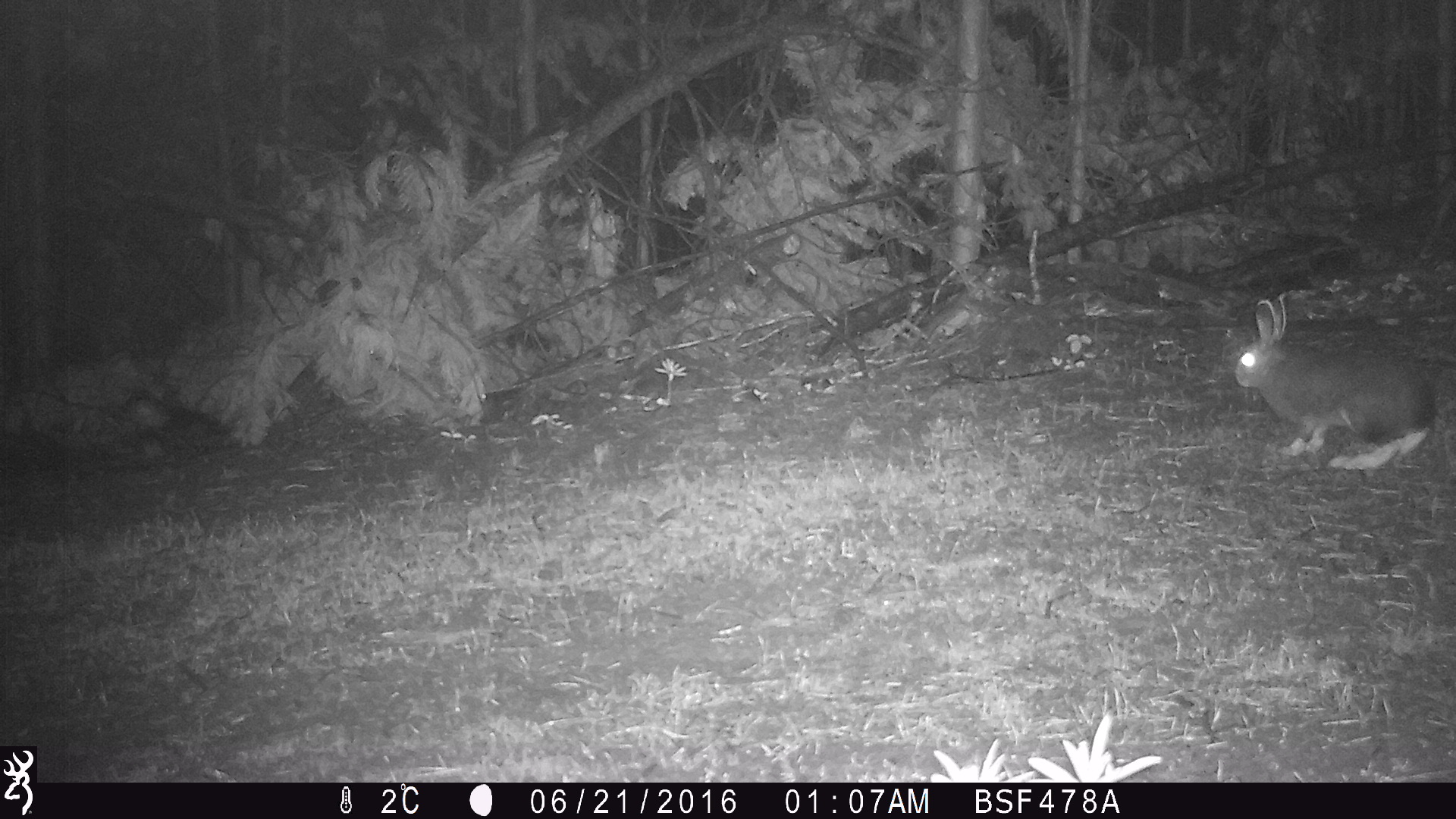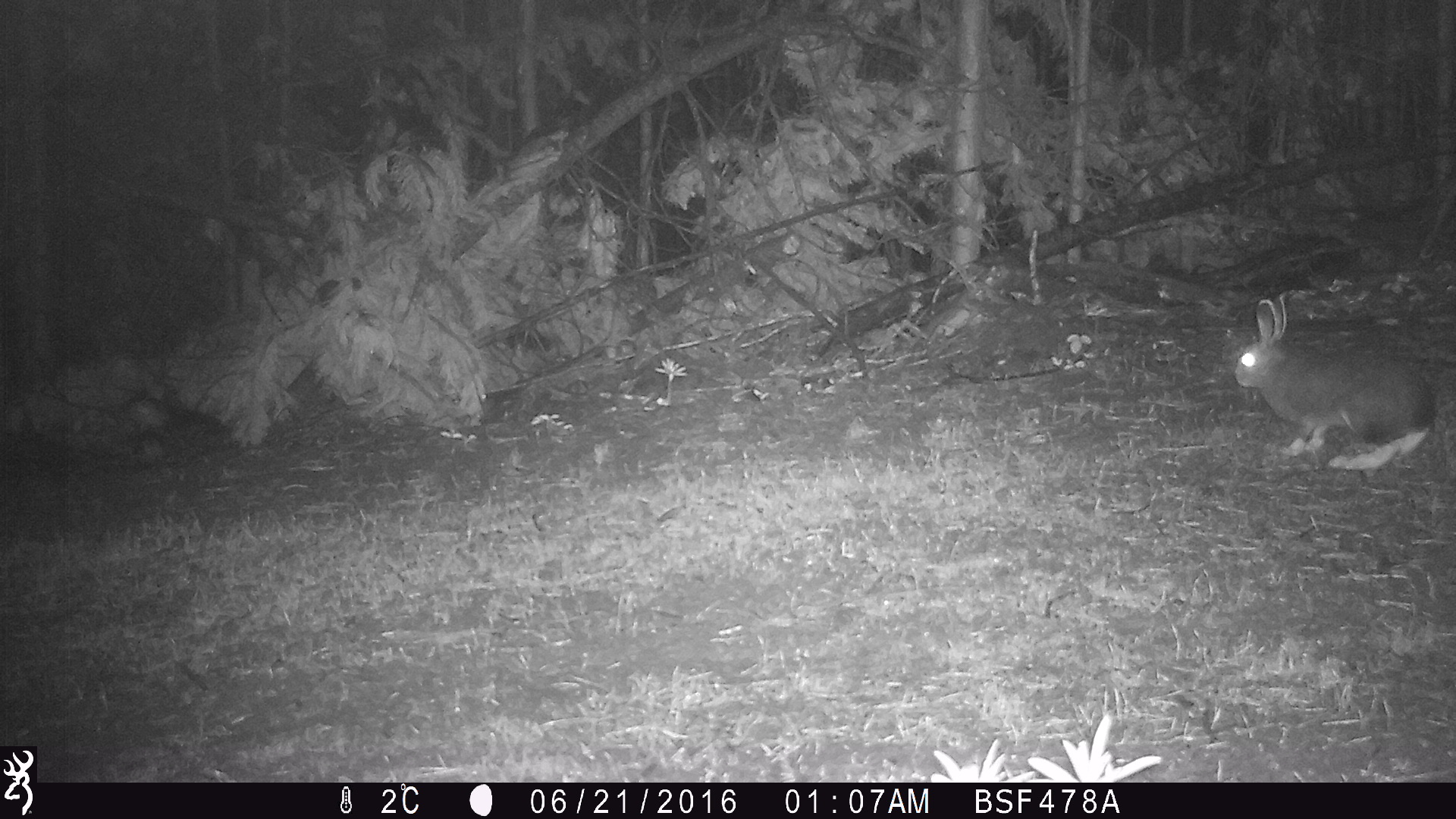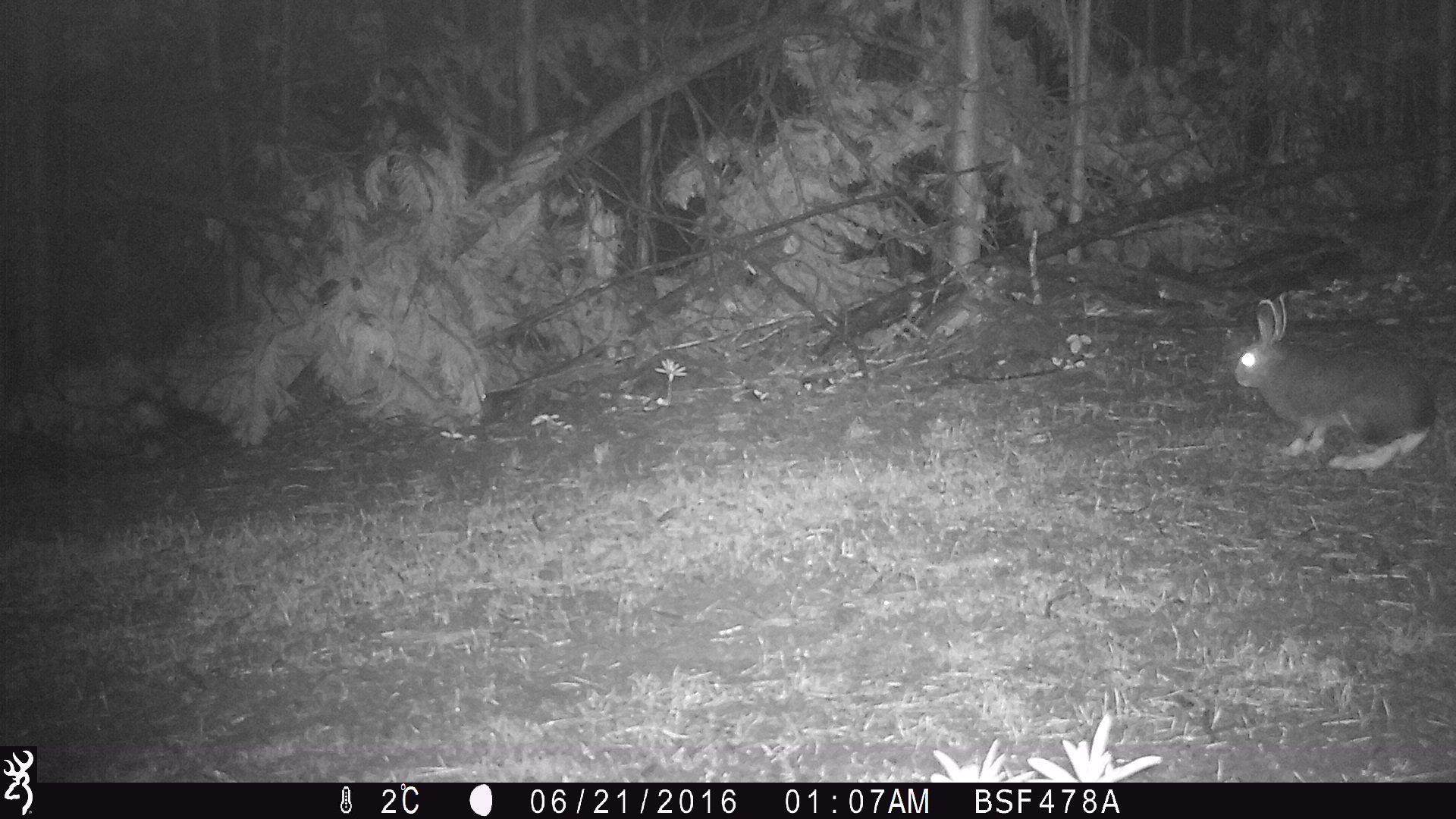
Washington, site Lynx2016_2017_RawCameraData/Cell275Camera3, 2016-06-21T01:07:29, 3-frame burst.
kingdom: Animalia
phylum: Chordata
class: Mammalia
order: Lagomorpha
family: Leporidae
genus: Lepus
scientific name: Lepus americanus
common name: snowshoe hare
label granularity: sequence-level